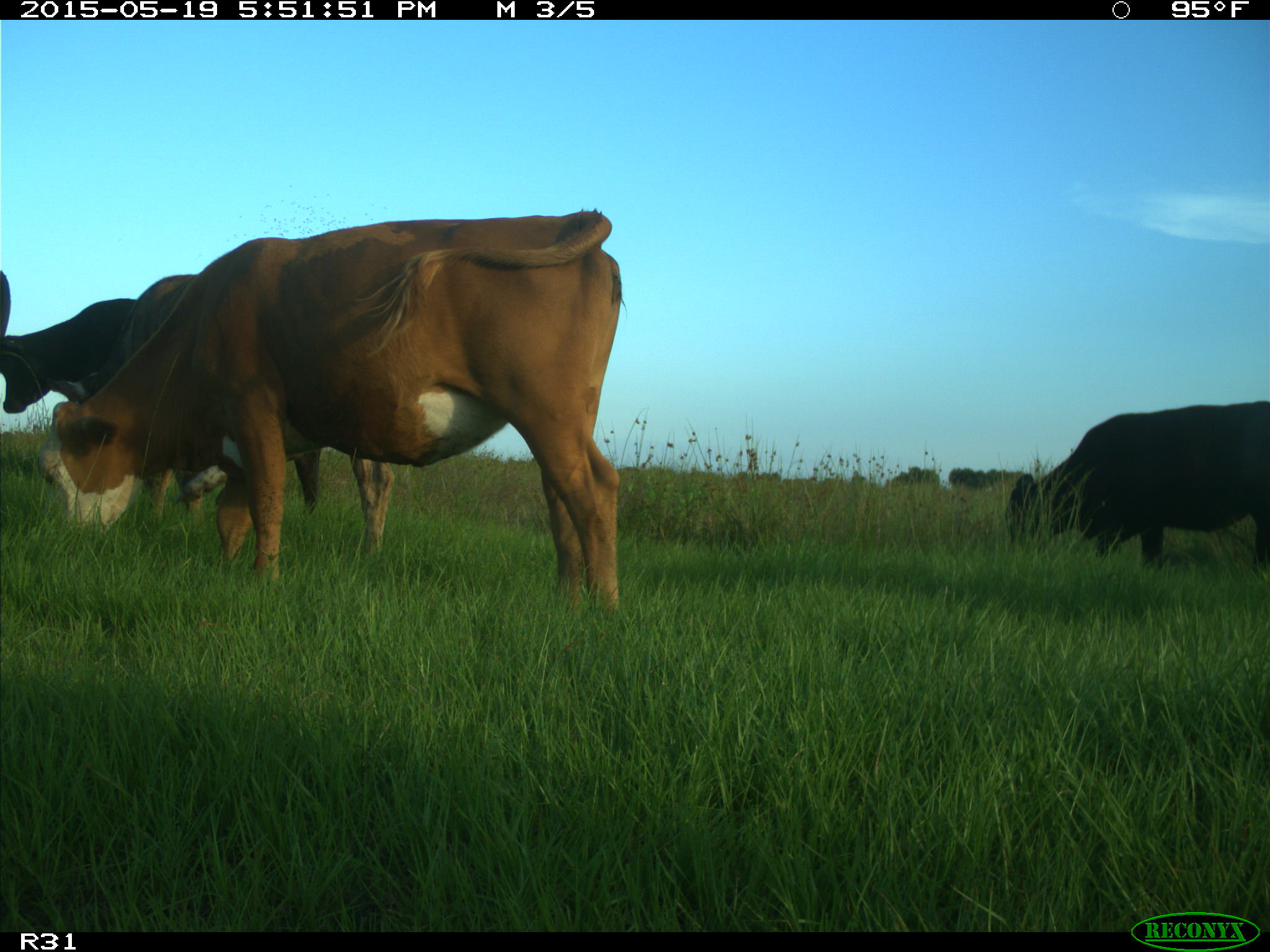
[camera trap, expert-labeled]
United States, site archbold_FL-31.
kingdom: Animalia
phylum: Chordata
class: Mammalia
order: Artiodactyla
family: Bovidae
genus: Bos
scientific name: Bos taurus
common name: domestic cow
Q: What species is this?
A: Bos taurus (domestic cow).